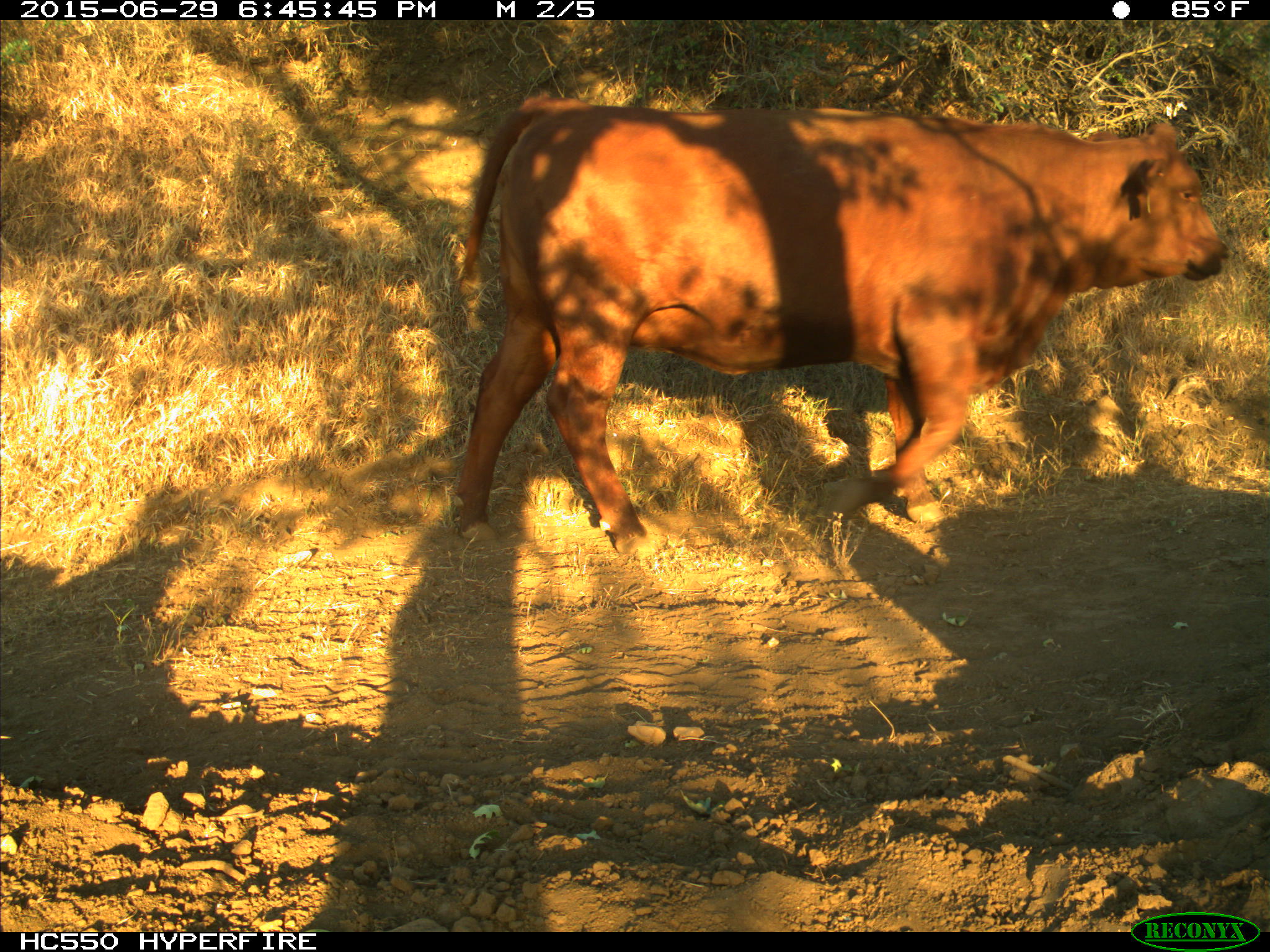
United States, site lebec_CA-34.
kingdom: Animalia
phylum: Chordata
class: Mammalia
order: Artiodactyla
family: Bovidae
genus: Bos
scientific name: Bos taurus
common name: domestic cow